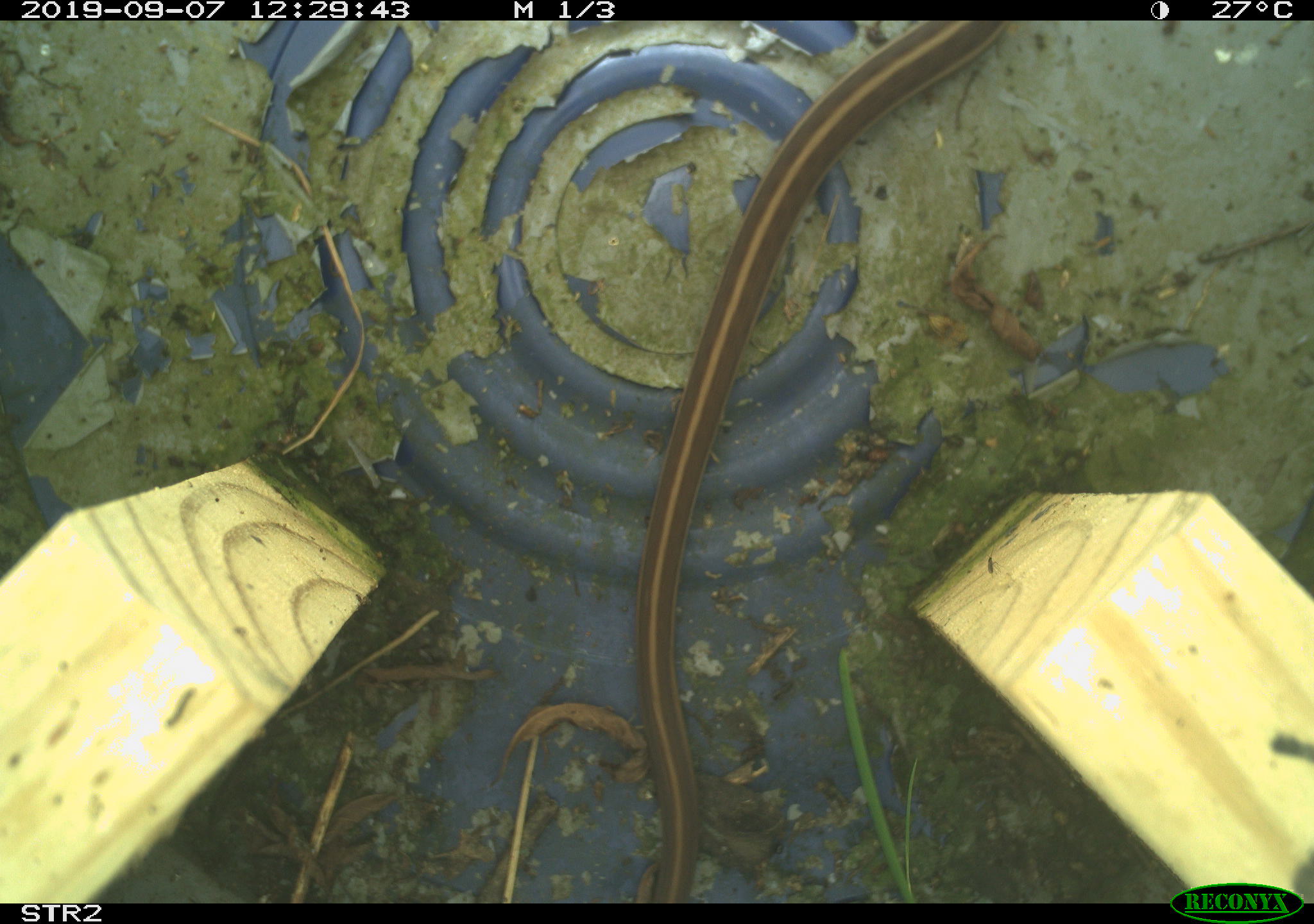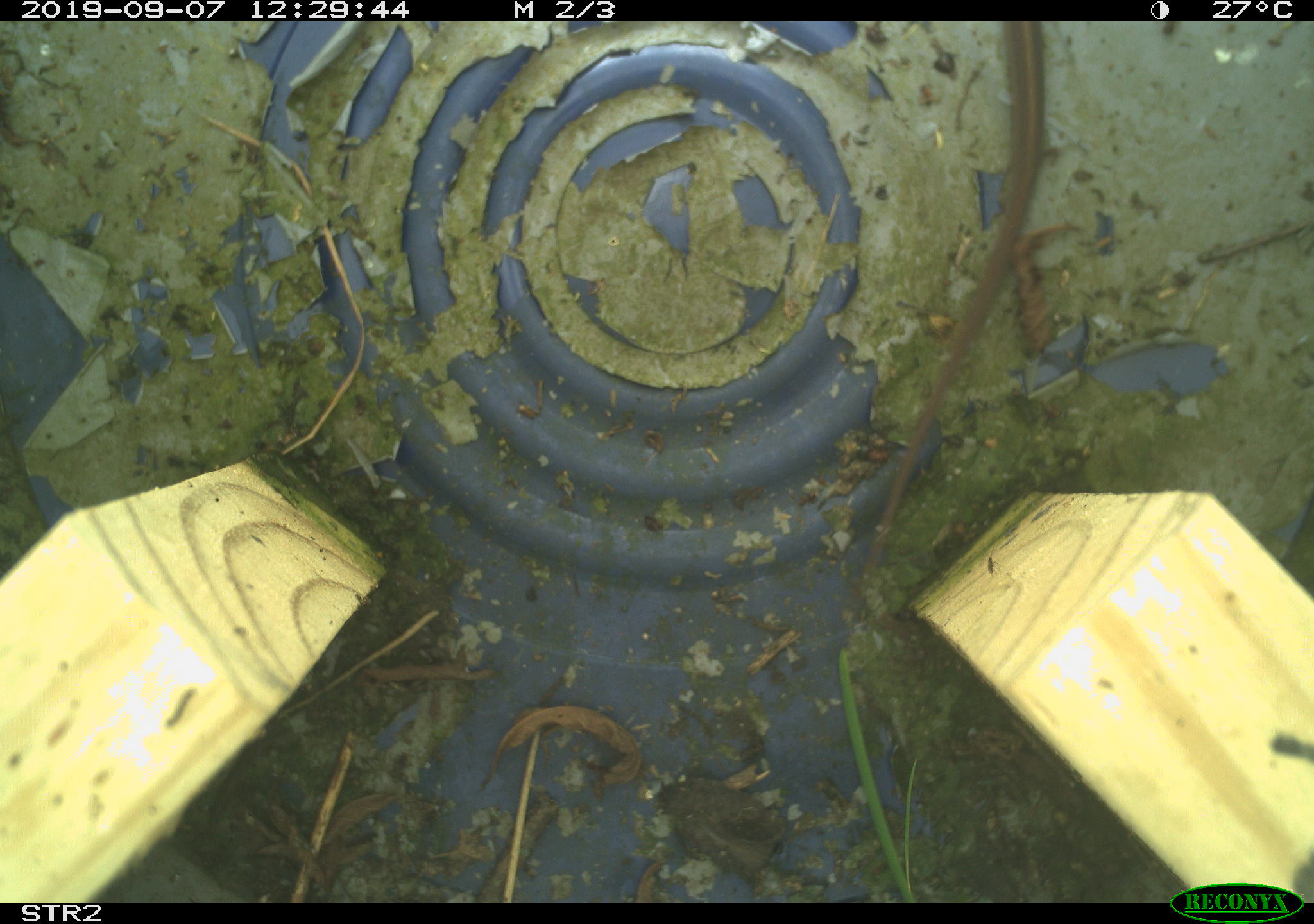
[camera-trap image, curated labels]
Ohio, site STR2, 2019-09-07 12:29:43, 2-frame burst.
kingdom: Animalia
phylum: Chordata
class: Reptilia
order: Squamata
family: Colubridae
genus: Thamnophis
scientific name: Thamnophis sirtalis sirtalis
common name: eastern gartersnake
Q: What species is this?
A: Eastern gartersnake (Thamnophis sirtalis sirtalis).